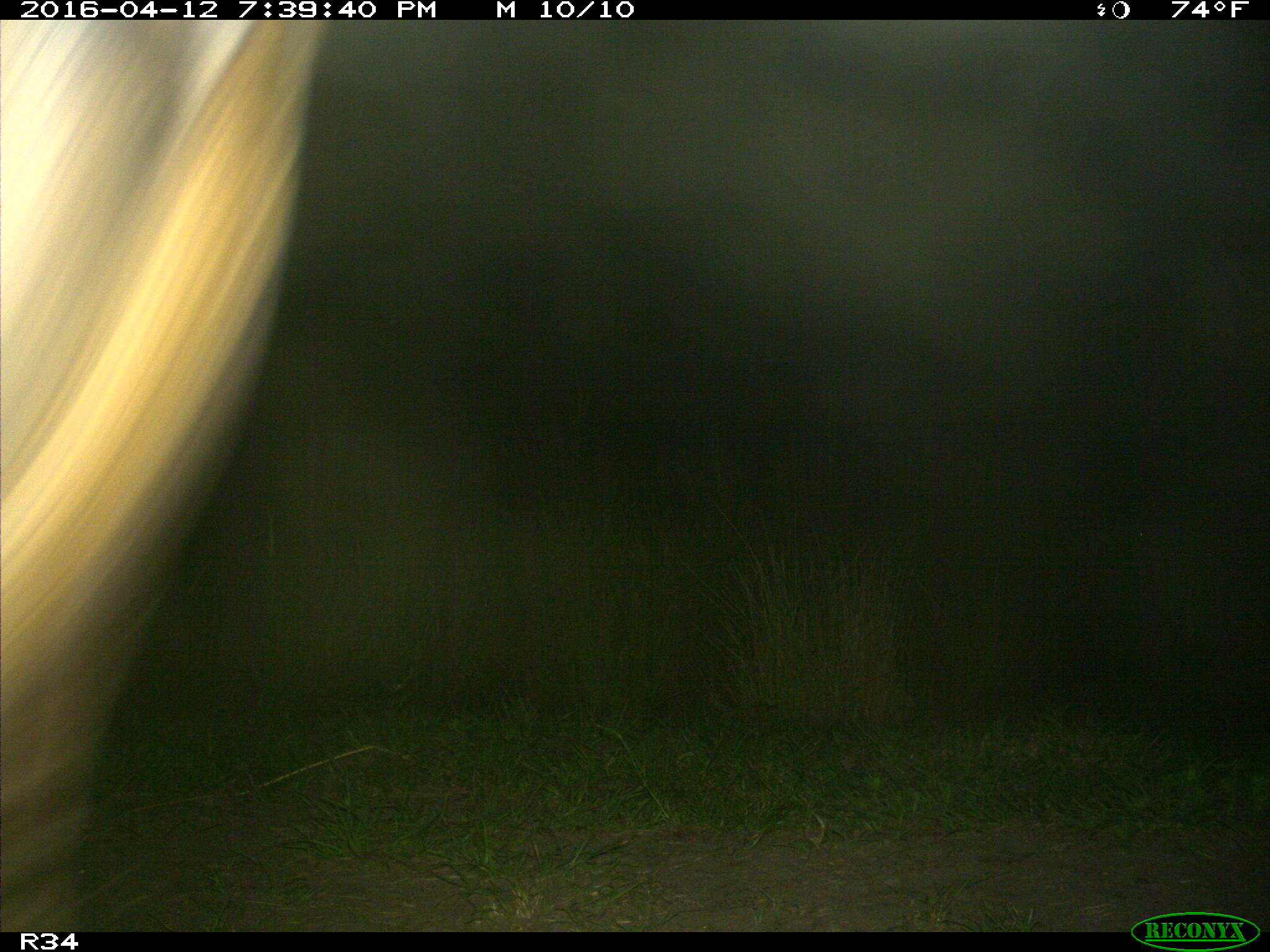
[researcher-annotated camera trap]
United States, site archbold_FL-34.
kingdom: Animalia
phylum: Chordata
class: Mammalia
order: Artiodactyla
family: Bovidae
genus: Bos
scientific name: Bos taurus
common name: domestic cow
Bos taurus (domestic cow).